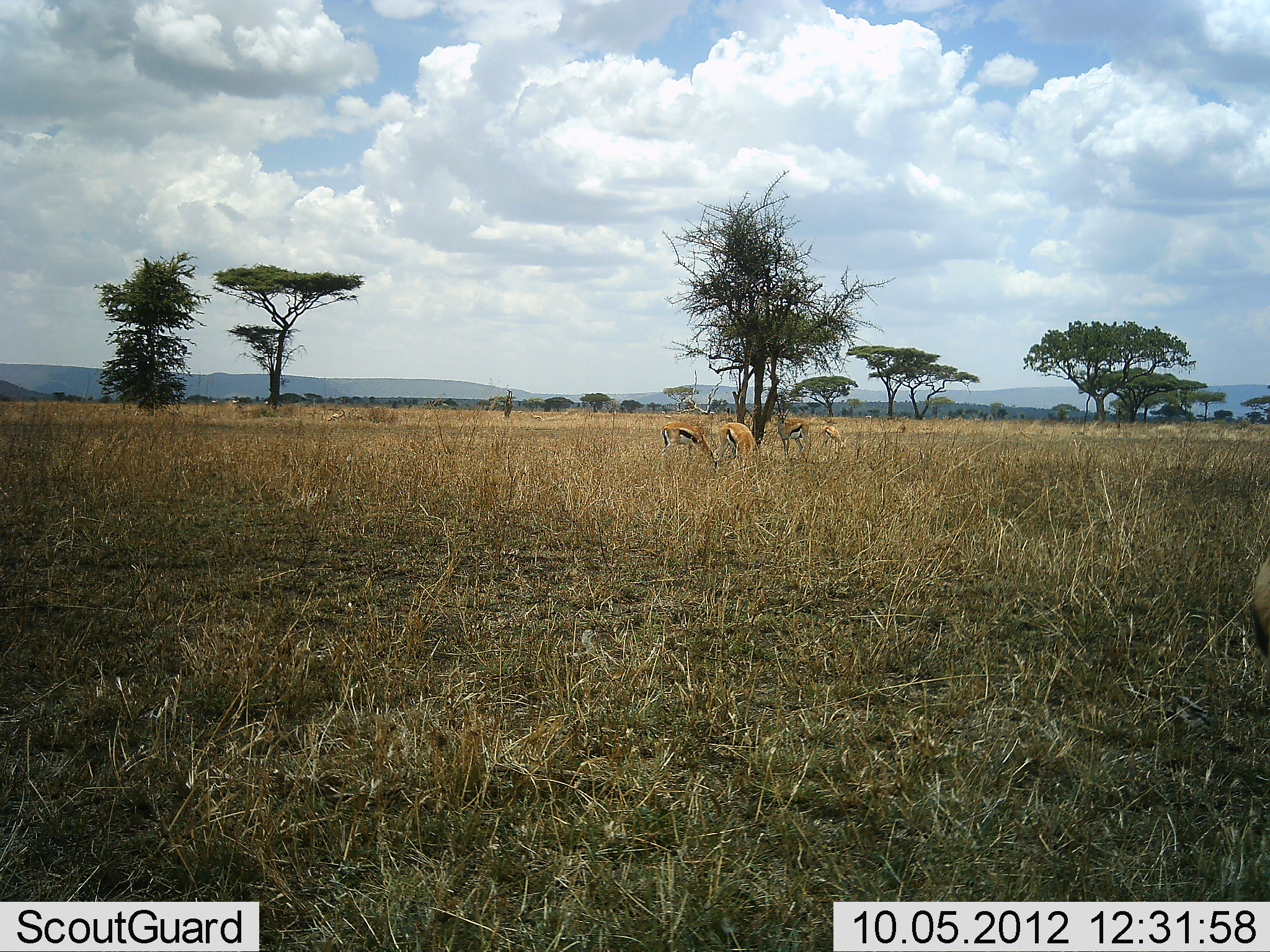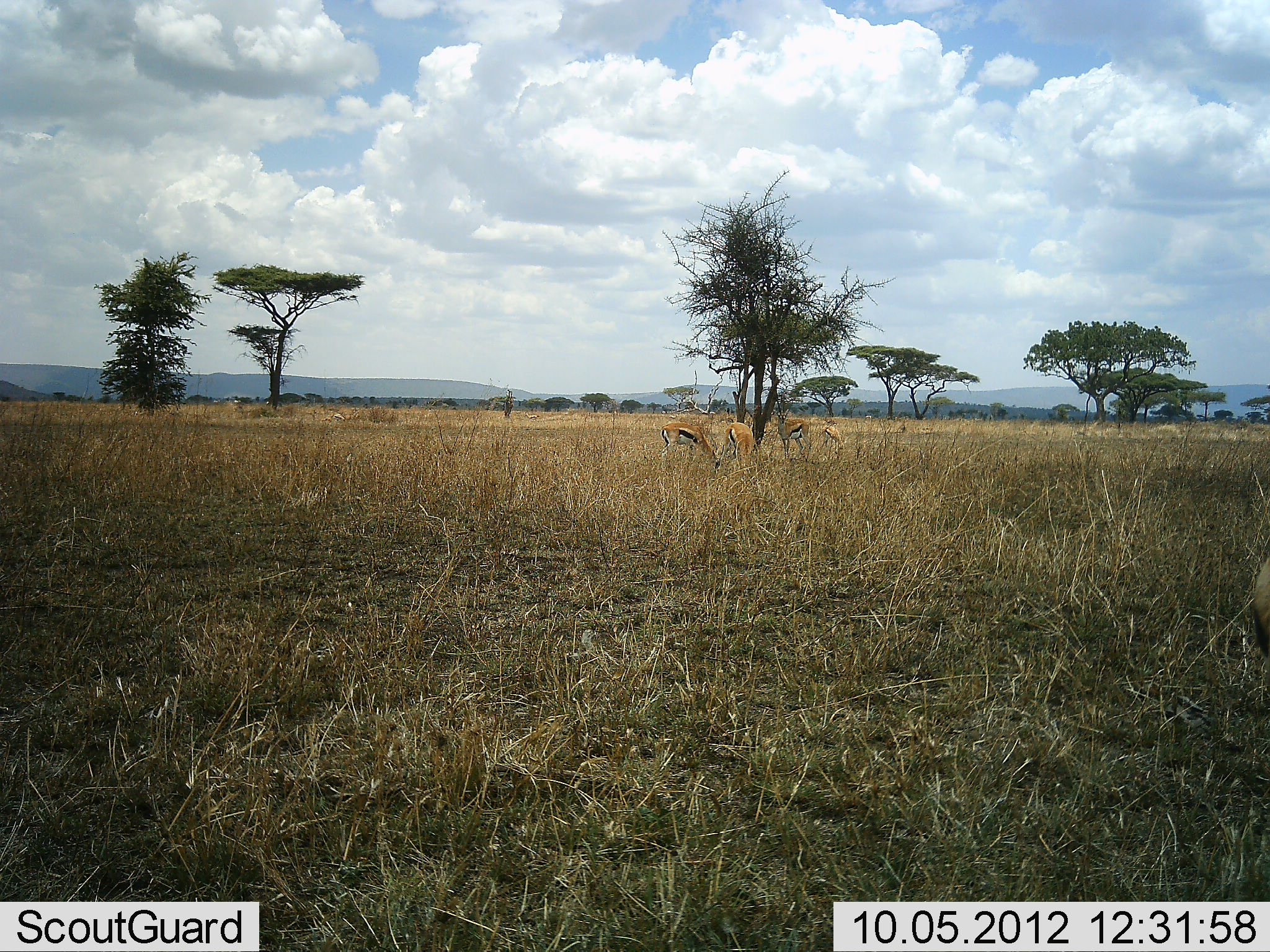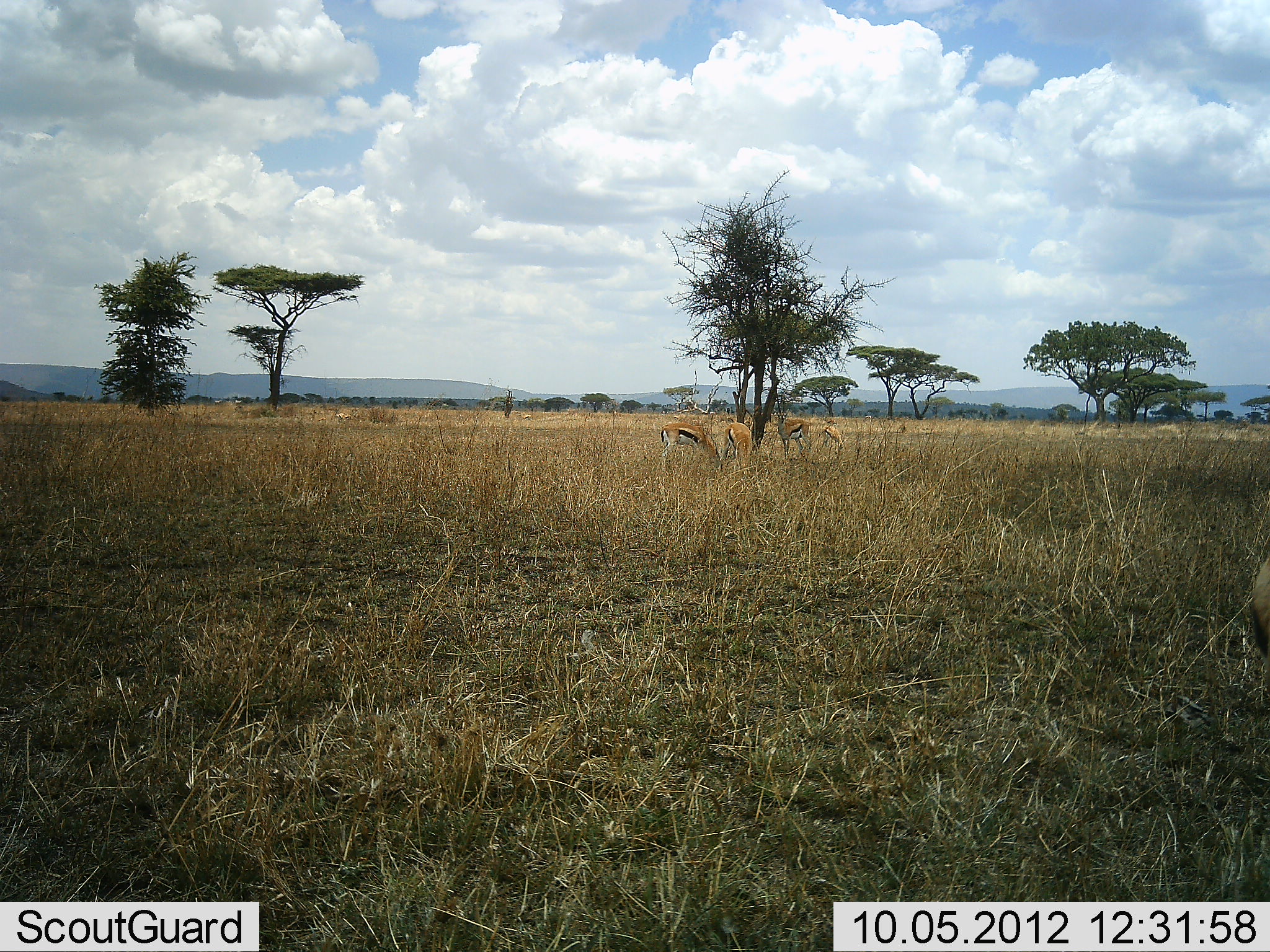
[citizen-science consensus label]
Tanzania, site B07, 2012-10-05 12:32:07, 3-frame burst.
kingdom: Animalia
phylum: Chordata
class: Mammalia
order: Artiodactyla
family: Bovidae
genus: Eudorcas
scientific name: Eudorcas thomsonii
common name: thomson's gazelle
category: gazellethomsons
Gazellethomsons (thomson's gazelle) (Eudorcas thomsonii), count 4. Behavior (volunteer vote fractions): standing 40%, resting 0%, moving 0%, interacting 0%. Young present (vote fraction): 10%. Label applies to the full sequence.